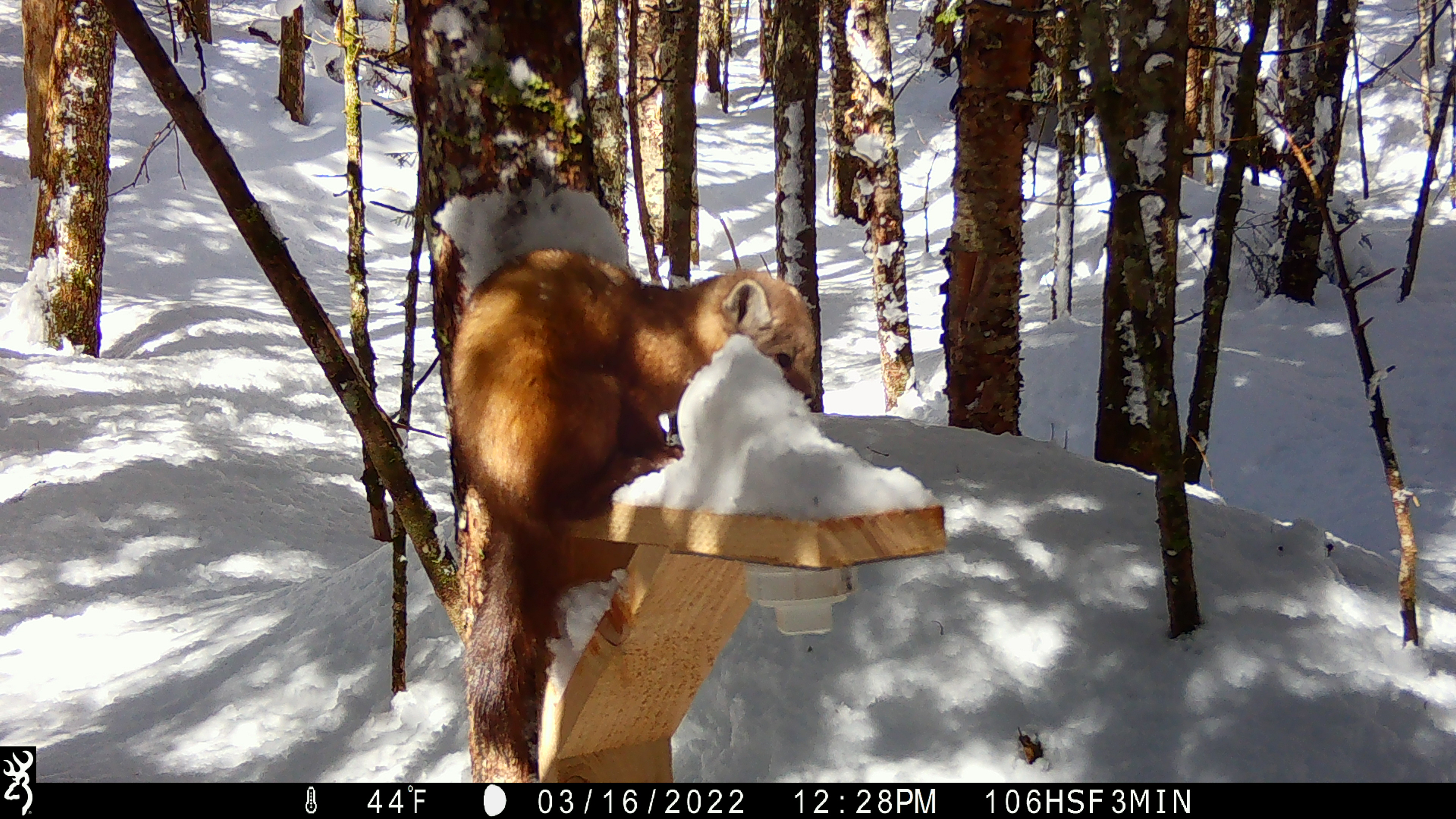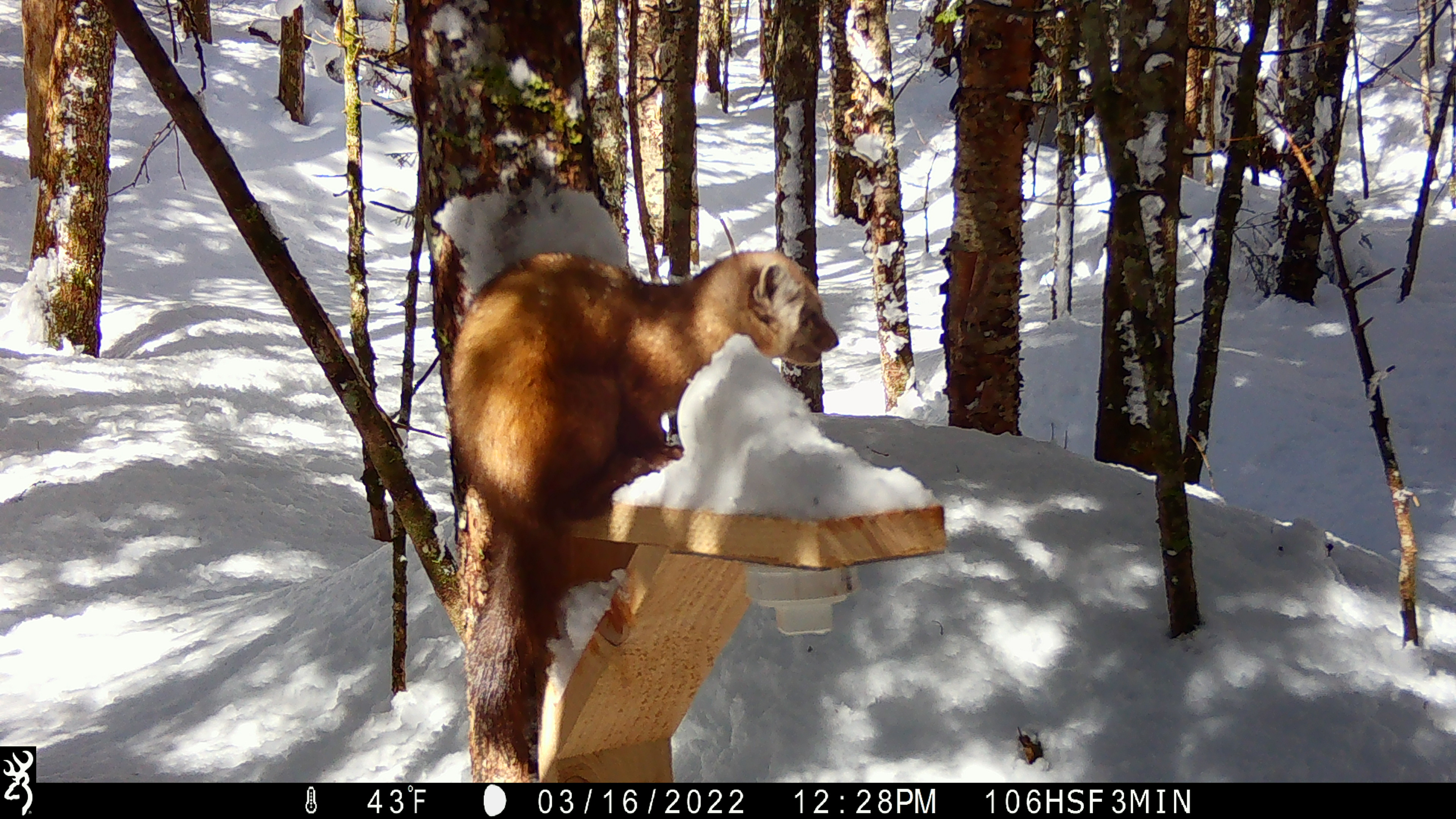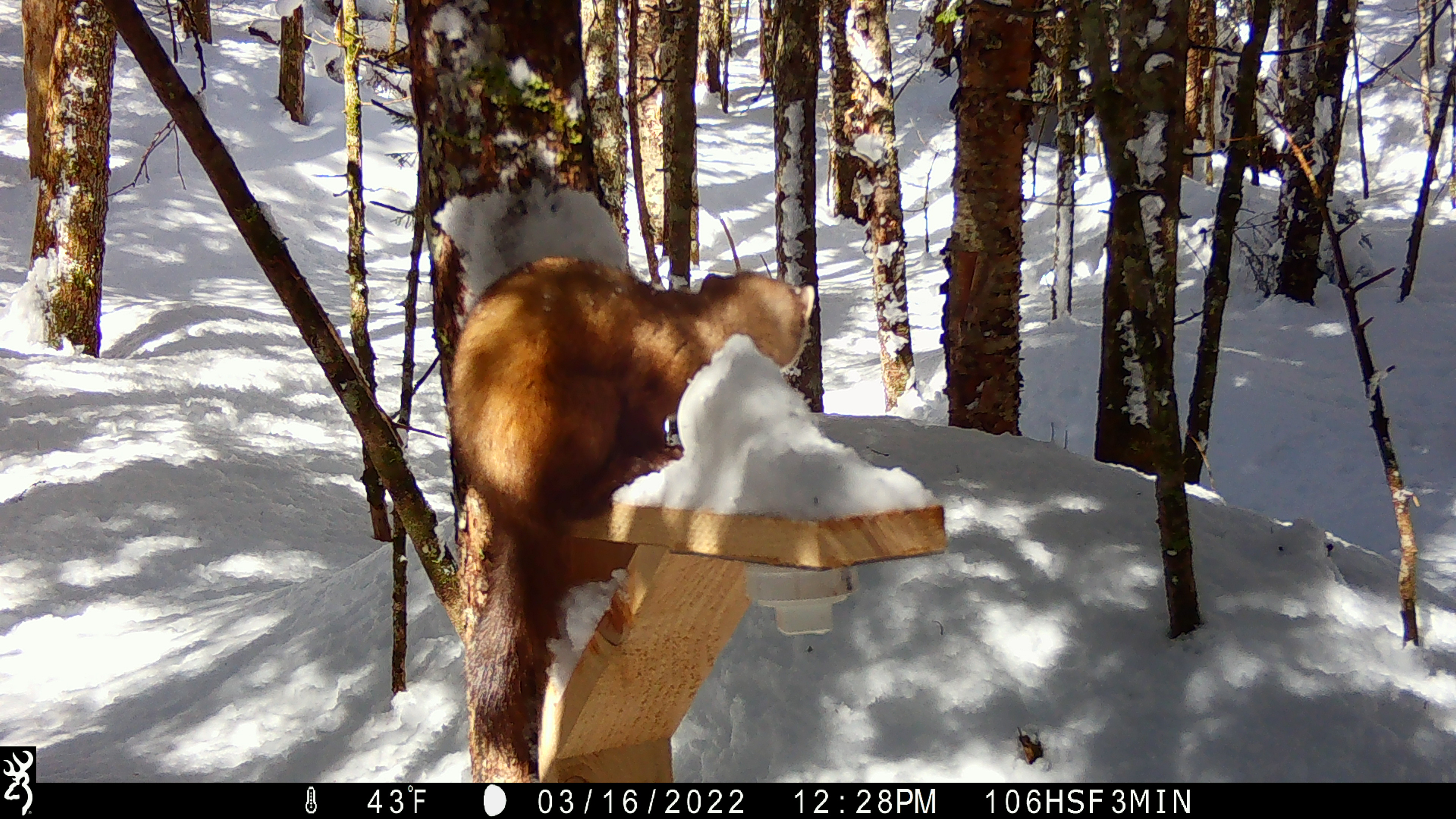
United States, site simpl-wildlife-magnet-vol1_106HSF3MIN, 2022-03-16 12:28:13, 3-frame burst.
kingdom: Animalia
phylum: Chordata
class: Mammalia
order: Carnivora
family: Mustelidae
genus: Martes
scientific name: Martes americana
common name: american marten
American marten (Martes americana).